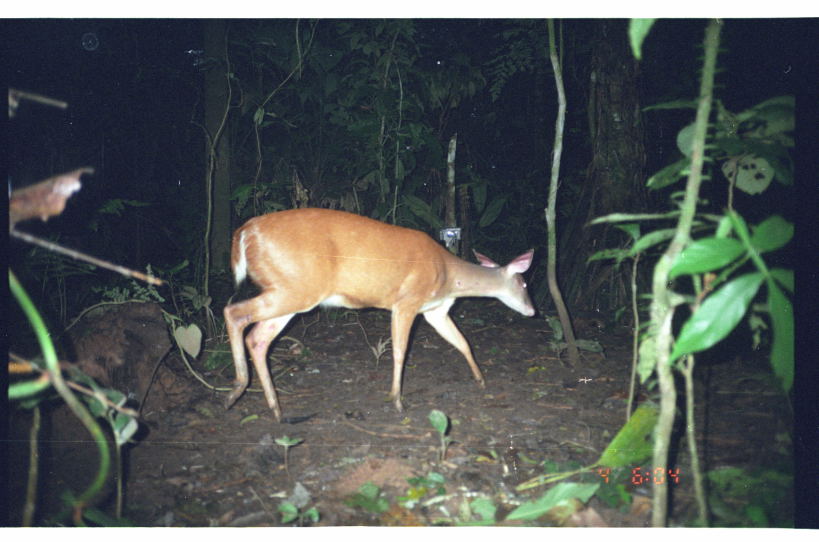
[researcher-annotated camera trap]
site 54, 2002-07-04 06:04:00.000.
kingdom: Animalia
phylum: Chordata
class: Mammalia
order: Artiodactyla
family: Cervidae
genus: Mazama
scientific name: Mazama americana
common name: red brocket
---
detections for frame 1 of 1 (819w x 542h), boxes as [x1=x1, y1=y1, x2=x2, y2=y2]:
mazama americana: [x1=222, y1=207, x2=536, y2=423]